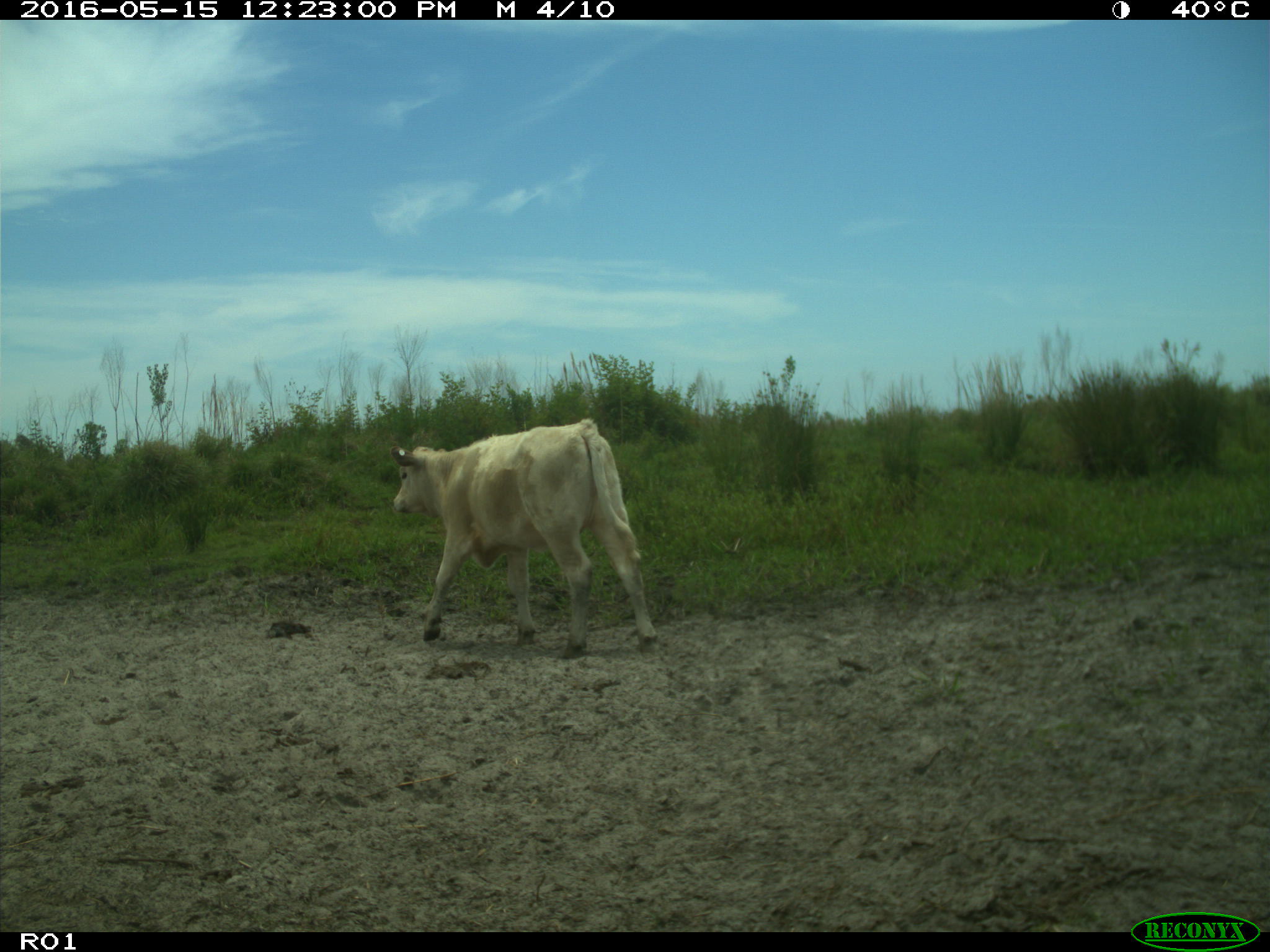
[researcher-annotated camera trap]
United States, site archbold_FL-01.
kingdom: Animalia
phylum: Chordata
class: Mammalia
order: Artiodactyla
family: Bovidae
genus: Bos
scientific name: Bos taurus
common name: domestic cow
Bos taurus (domestic cow).